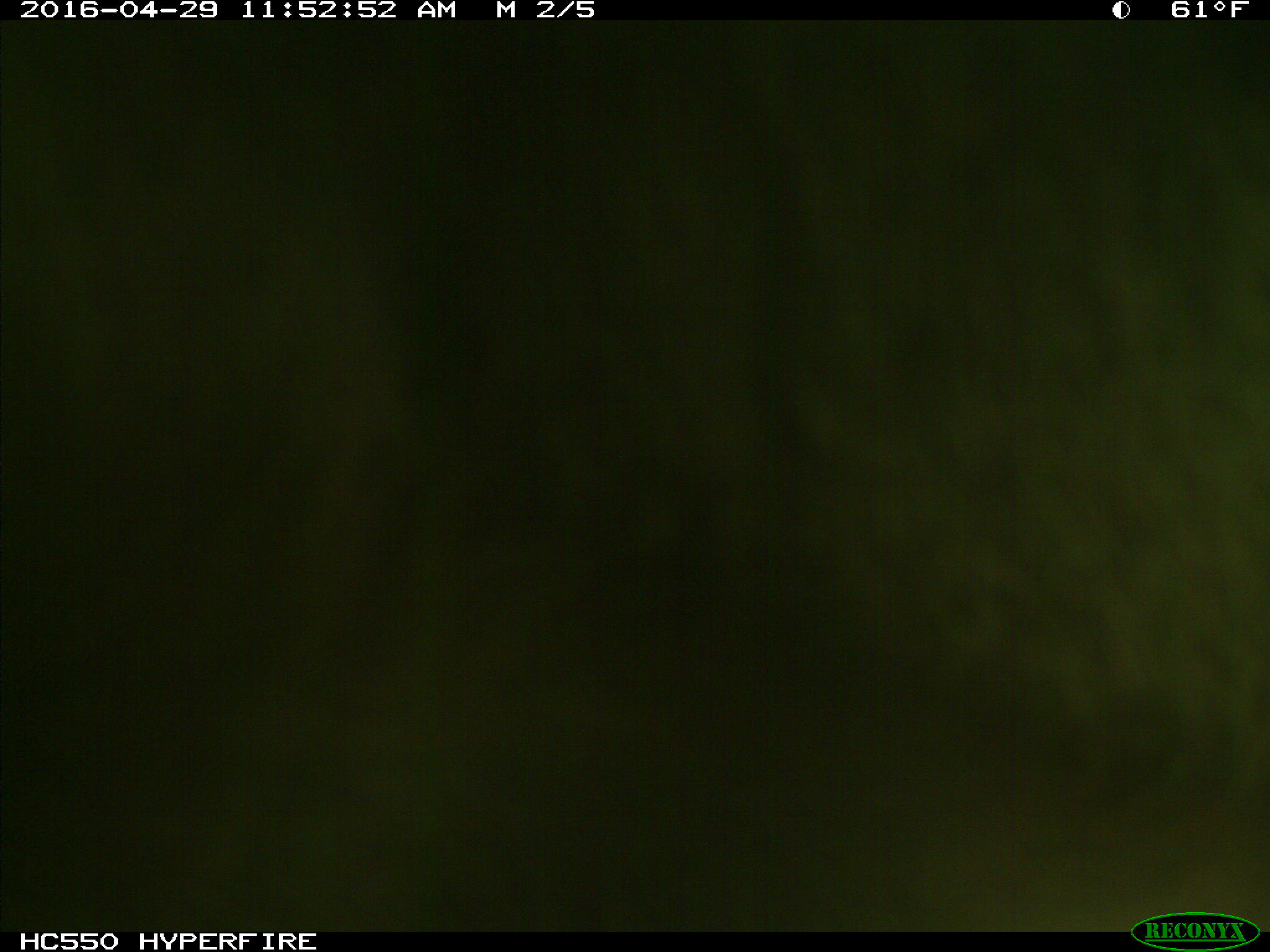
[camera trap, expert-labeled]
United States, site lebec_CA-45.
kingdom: Animalia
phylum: Chordata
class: Mammalia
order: Artiodactyla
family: Bovidae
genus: Bos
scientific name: Bos taurus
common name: domestic cow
Bos taurus (domestic cow).